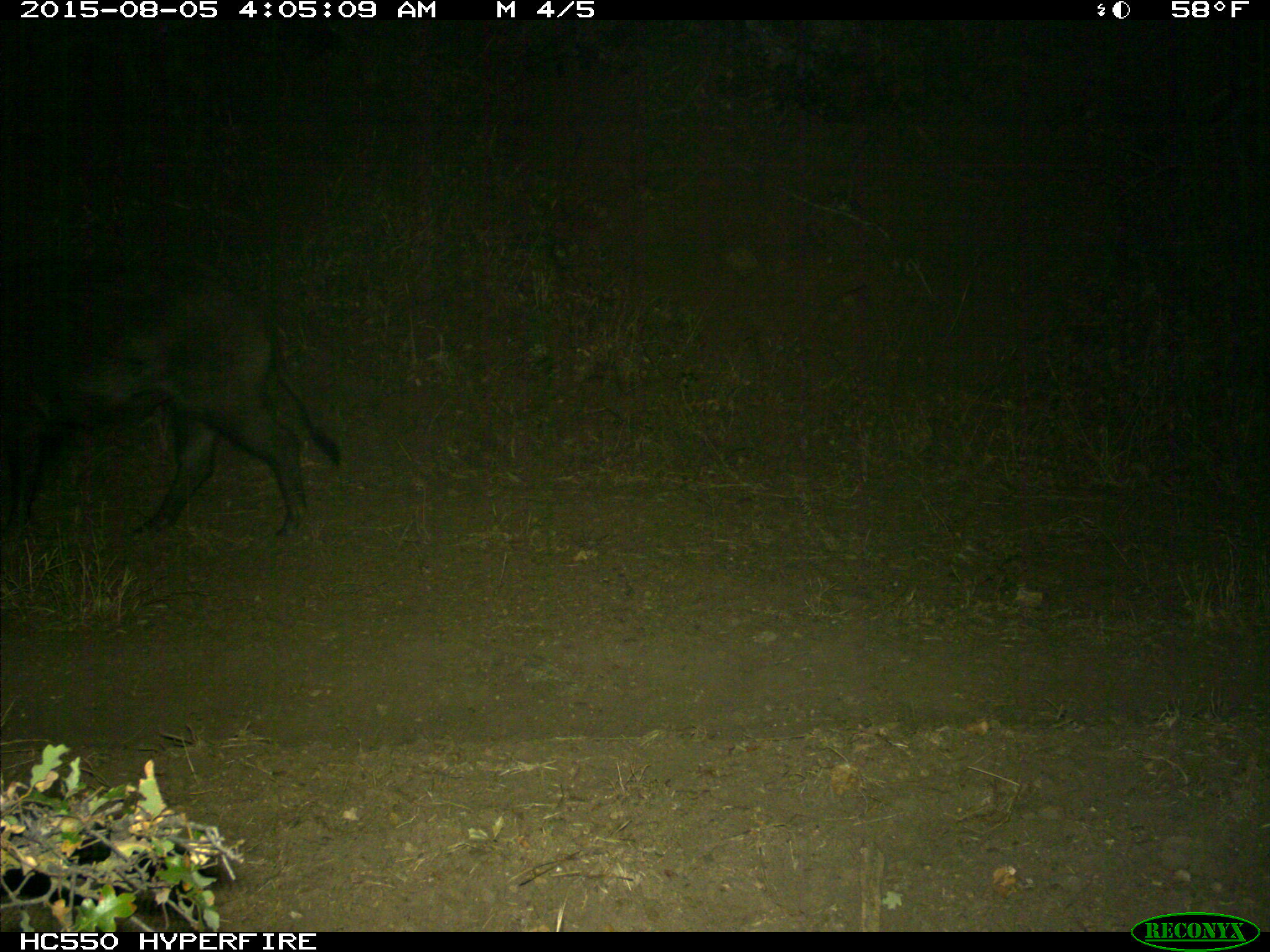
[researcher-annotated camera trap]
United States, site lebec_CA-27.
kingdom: Animalia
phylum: Chordata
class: Mammalia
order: Artiodactyla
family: Suidae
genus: Sus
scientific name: Sus scrofa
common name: wild boar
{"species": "Sus scrofa (wild boar)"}